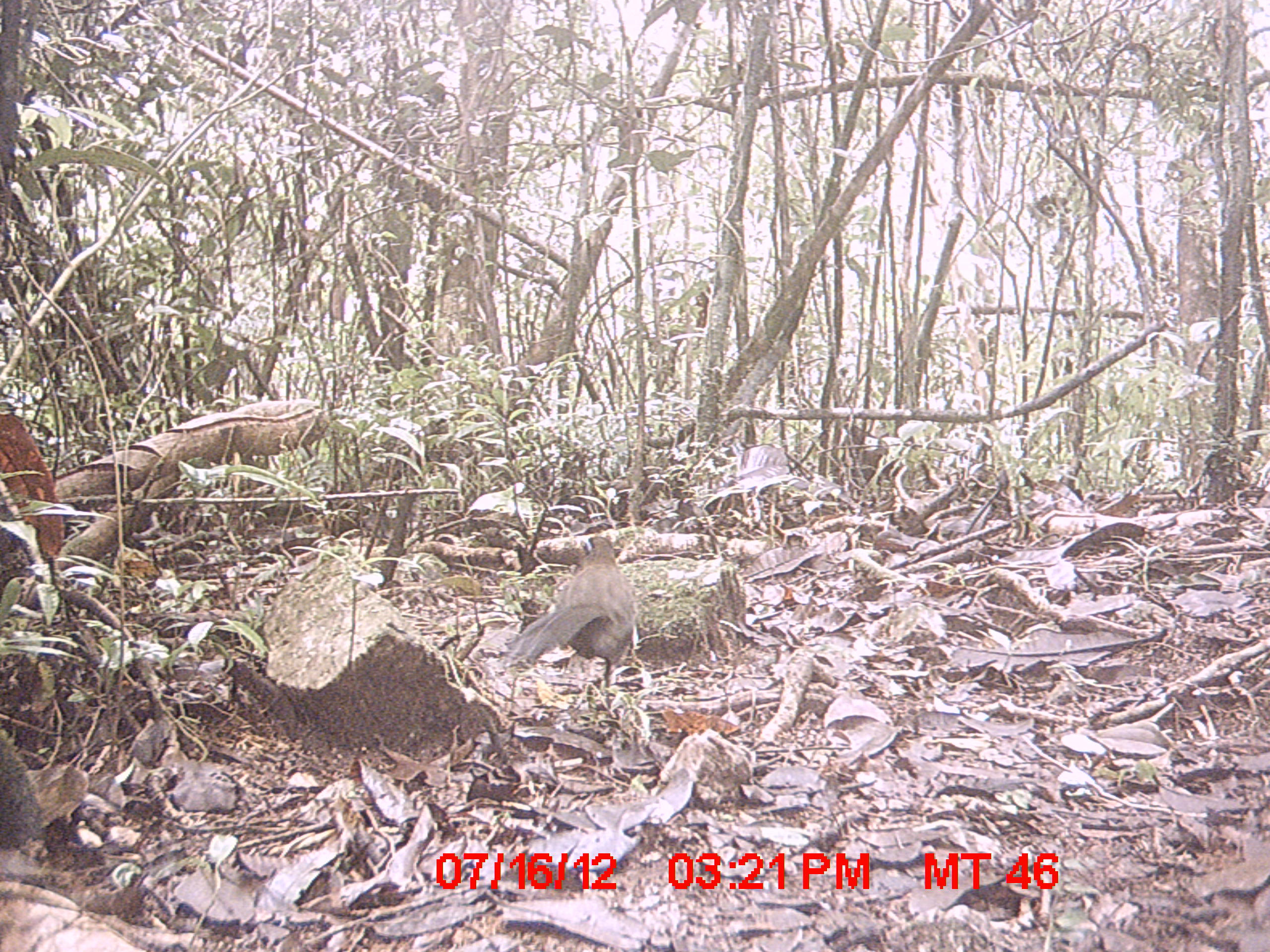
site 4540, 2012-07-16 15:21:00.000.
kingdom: Animalia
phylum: Chordata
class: Aves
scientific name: Aves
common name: bird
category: unknown bird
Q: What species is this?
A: Unknown bird (bird) (Aves).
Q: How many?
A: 1.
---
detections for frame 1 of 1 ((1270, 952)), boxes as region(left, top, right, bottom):
unknown bird: region(509, 534, 634, 707)